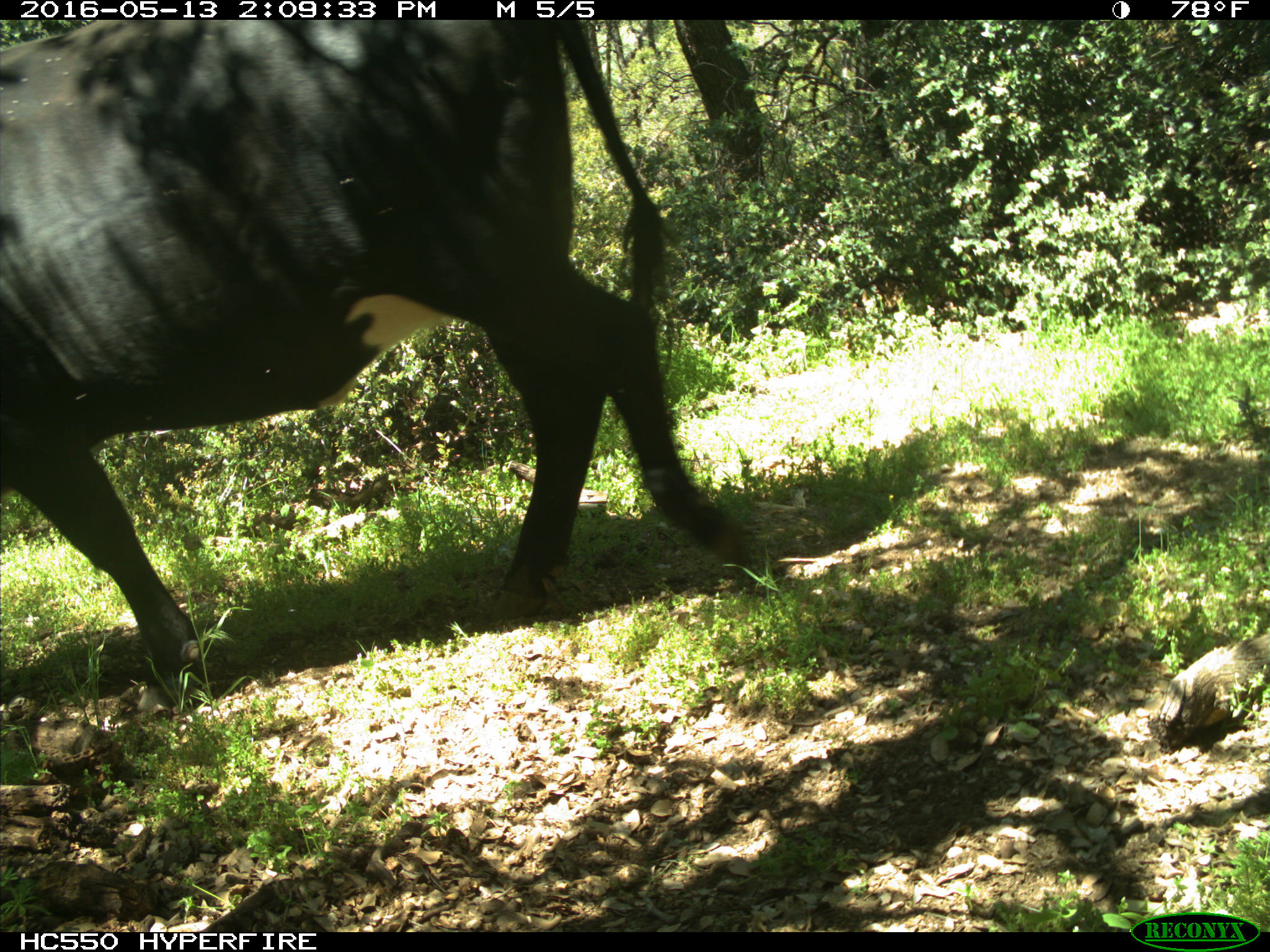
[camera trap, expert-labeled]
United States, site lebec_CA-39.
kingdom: Animalia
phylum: Chordata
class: Mammalia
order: Artiodactyla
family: Bovidae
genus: Bos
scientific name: Bos taurus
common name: domestic cow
Bos taurus (domestic cow).